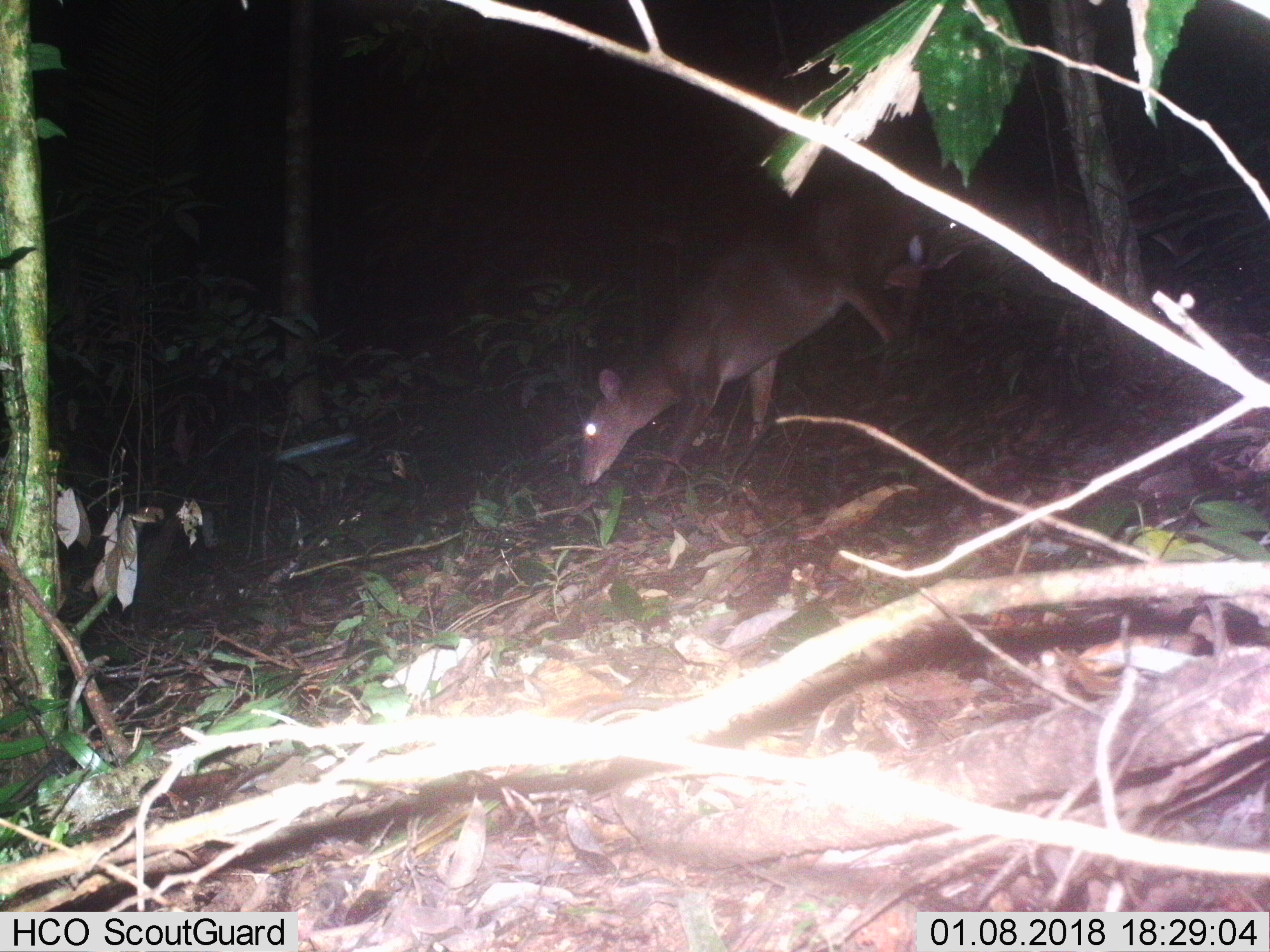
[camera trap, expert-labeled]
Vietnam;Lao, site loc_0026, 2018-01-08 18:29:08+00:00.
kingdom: Animalia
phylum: Chordata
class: Mammalia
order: Artiodactyla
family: Cervidae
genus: Muntiacus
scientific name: Muntiacus vuquangensis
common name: large-antlered muntjac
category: large antlered muntjac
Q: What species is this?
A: Large antlered muntjac (large-antlered muntjac) (Muntiacus vuquangensis).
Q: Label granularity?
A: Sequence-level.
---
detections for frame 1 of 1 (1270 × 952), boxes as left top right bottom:
large antlered muntjac: 577 187 943 499; 920 197 1190 268